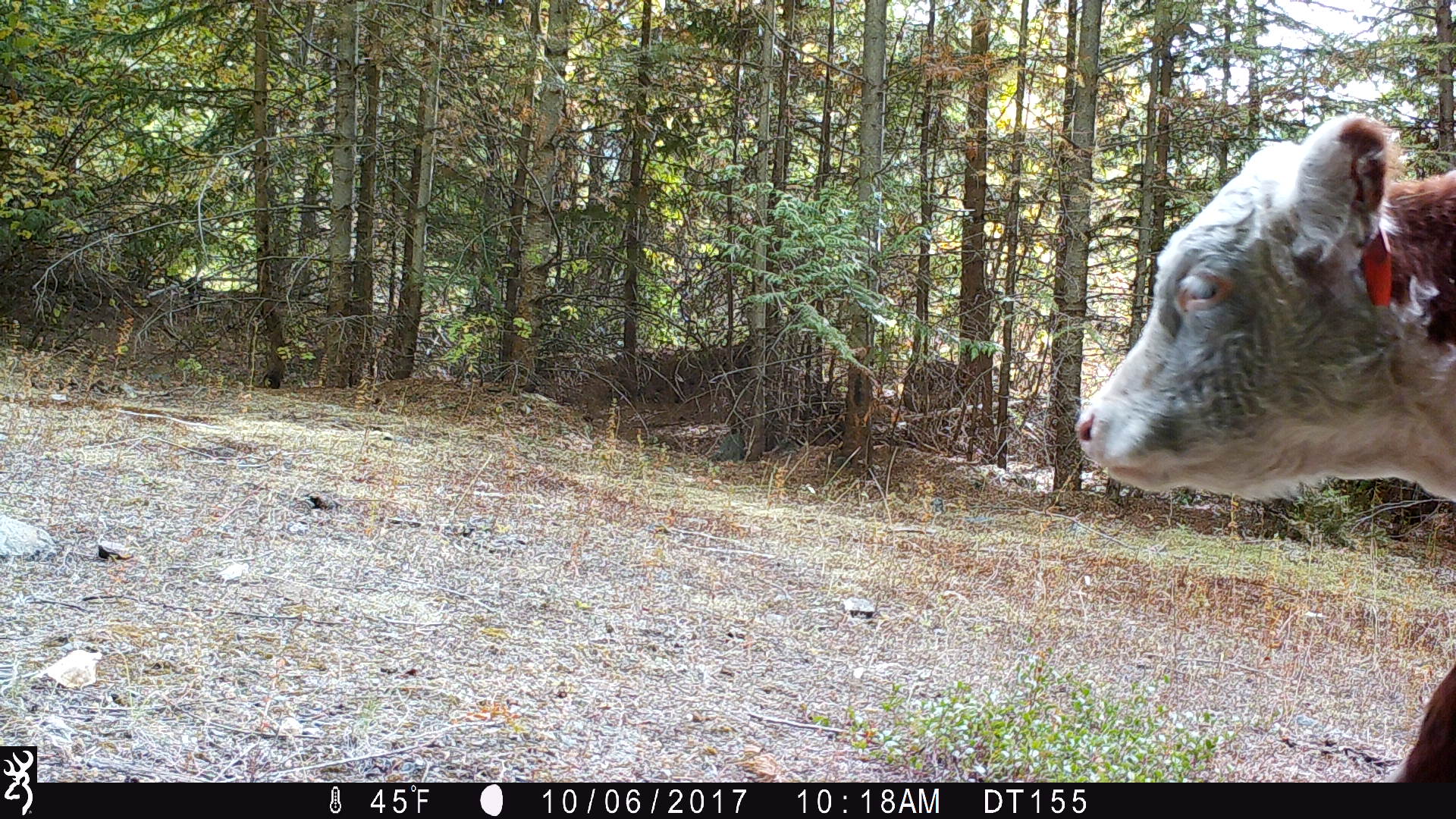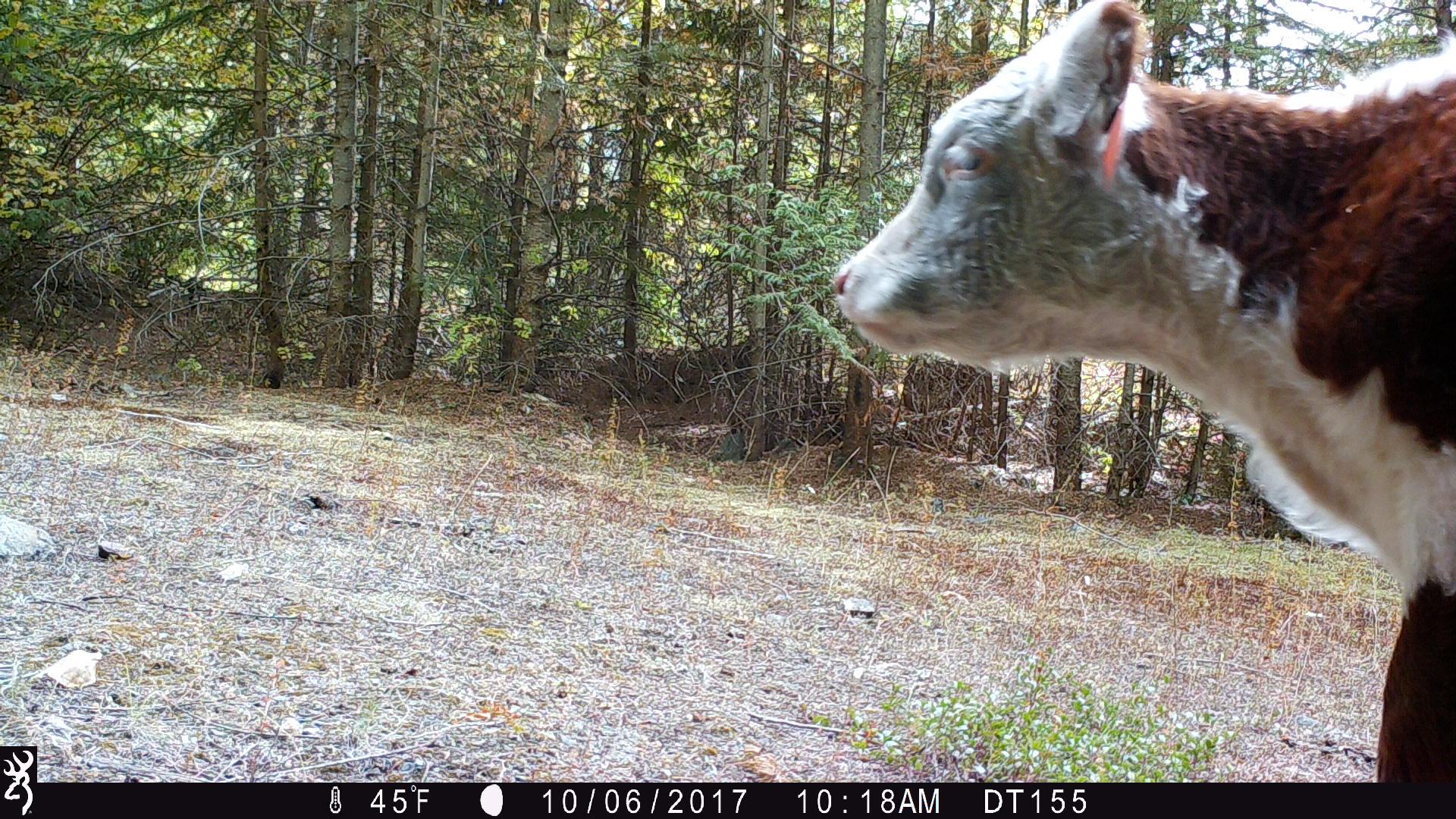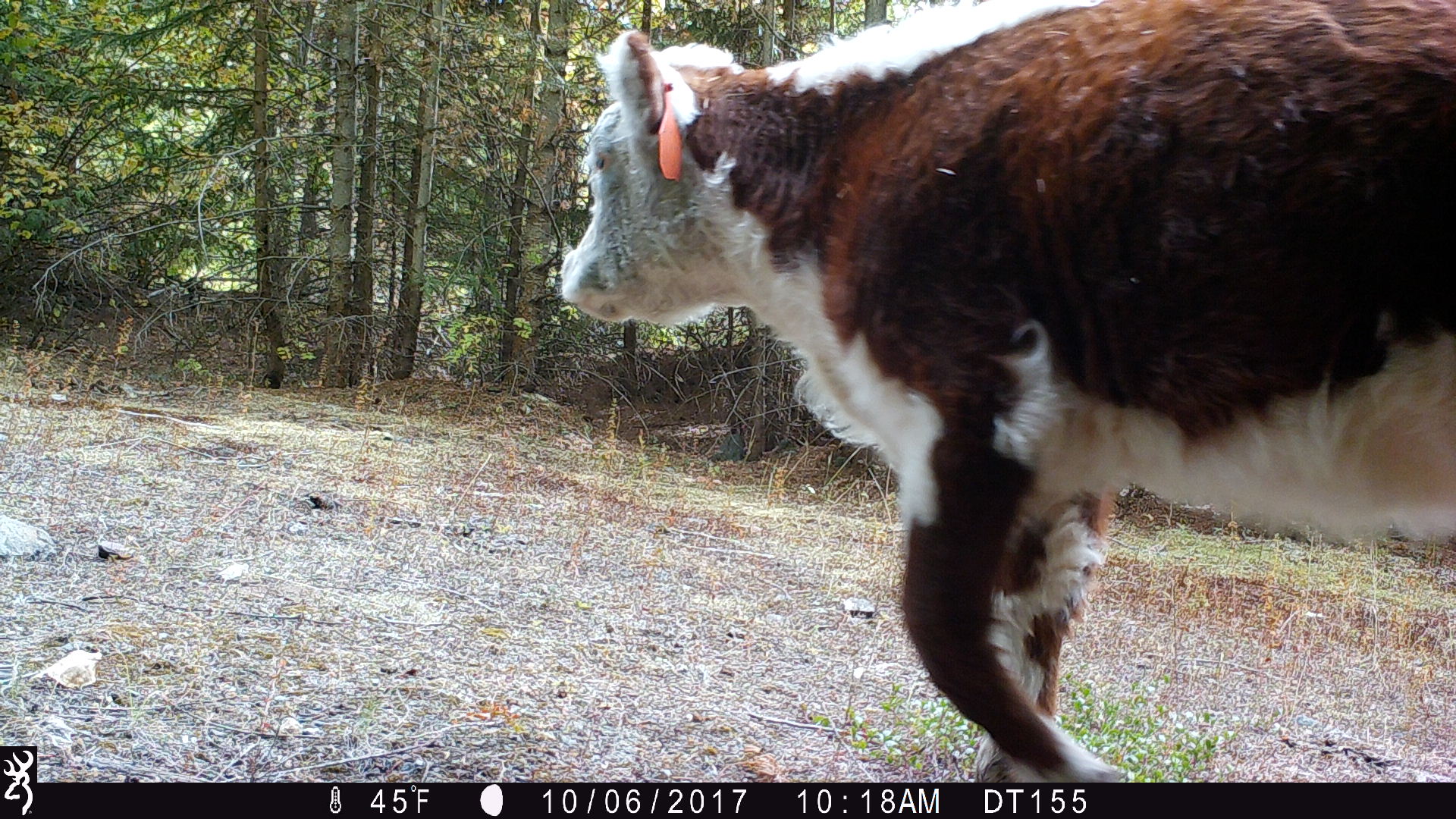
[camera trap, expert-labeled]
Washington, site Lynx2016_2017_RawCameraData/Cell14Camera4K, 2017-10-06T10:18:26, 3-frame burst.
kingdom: Animalia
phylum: Chordata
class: Mammalia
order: Artiodactyla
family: Bovidae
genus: Bos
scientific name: Bos taurus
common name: domestic cattle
Domestic cattle (Bos taurus). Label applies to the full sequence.